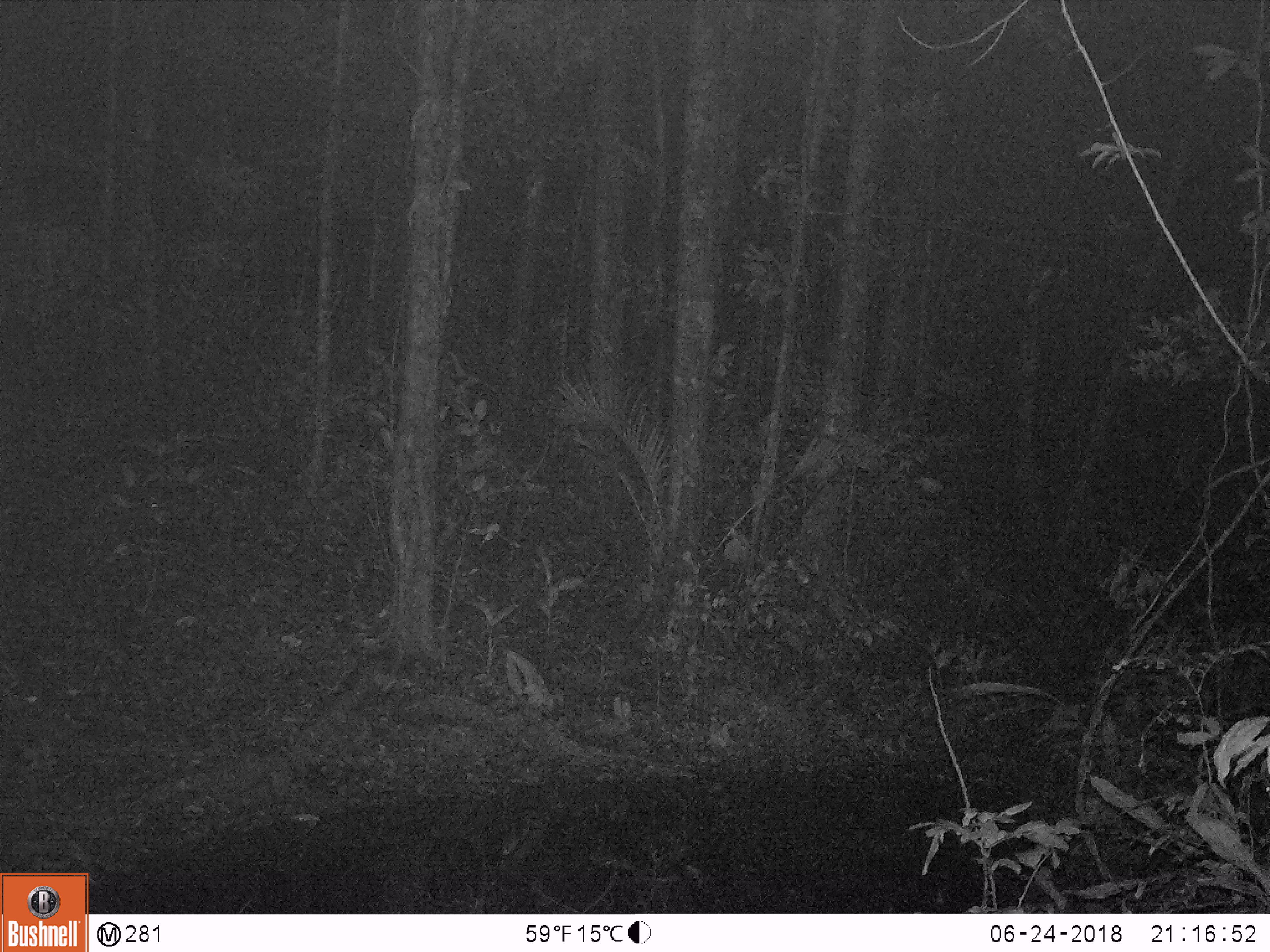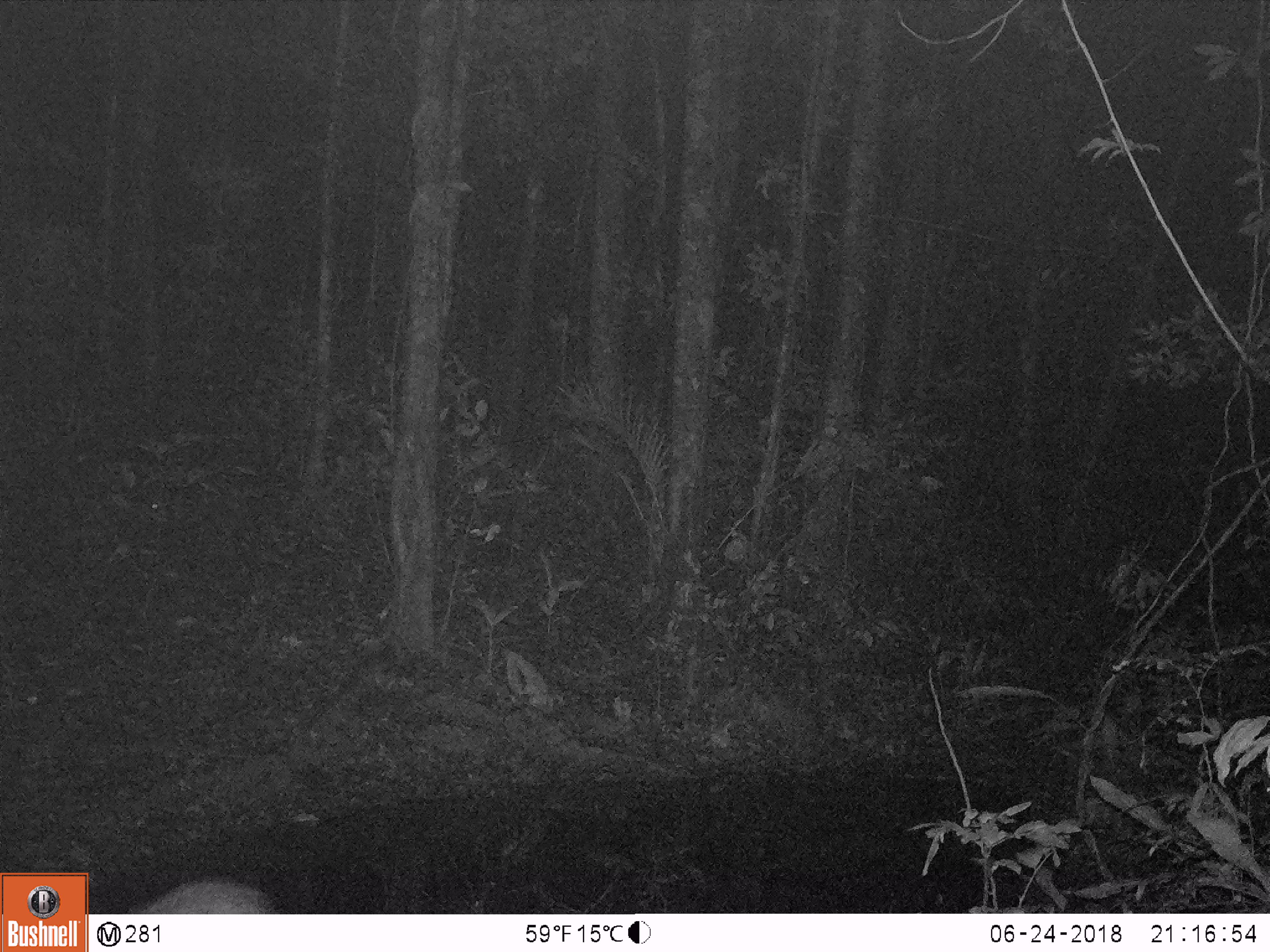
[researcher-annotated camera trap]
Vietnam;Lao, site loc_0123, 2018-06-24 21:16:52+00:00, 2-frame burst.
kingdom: Animalia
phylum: Chordata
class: Mammalia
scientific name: Mammalia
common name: mammal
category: unidentified mammal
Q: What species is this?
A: Unidentified mammal (mammal) (Mammalia).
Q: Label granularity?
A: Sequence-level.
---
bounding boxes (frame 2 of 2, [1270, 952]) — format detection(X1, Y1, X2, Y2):
unidentified mammal: detection(126, 878, 286, 914)